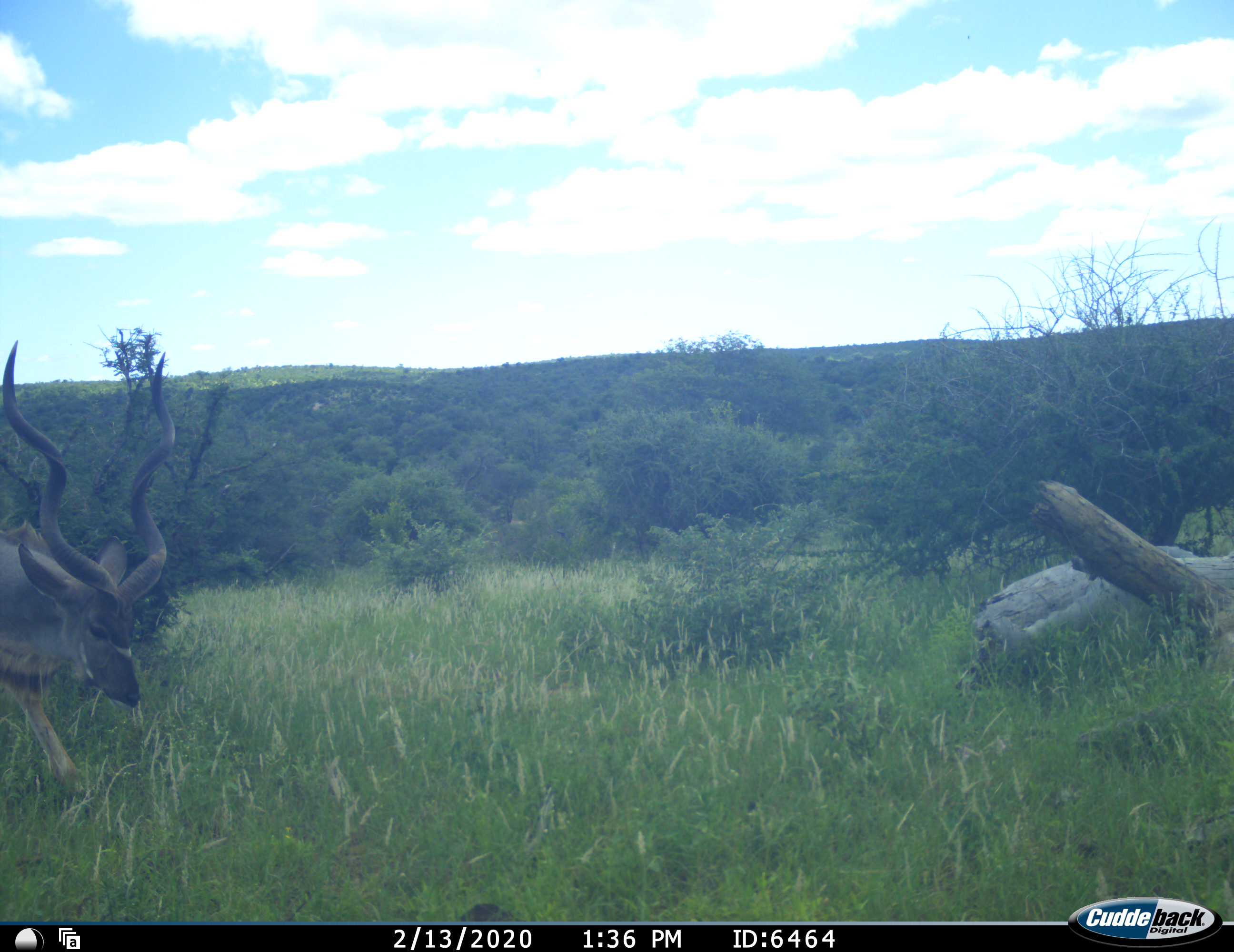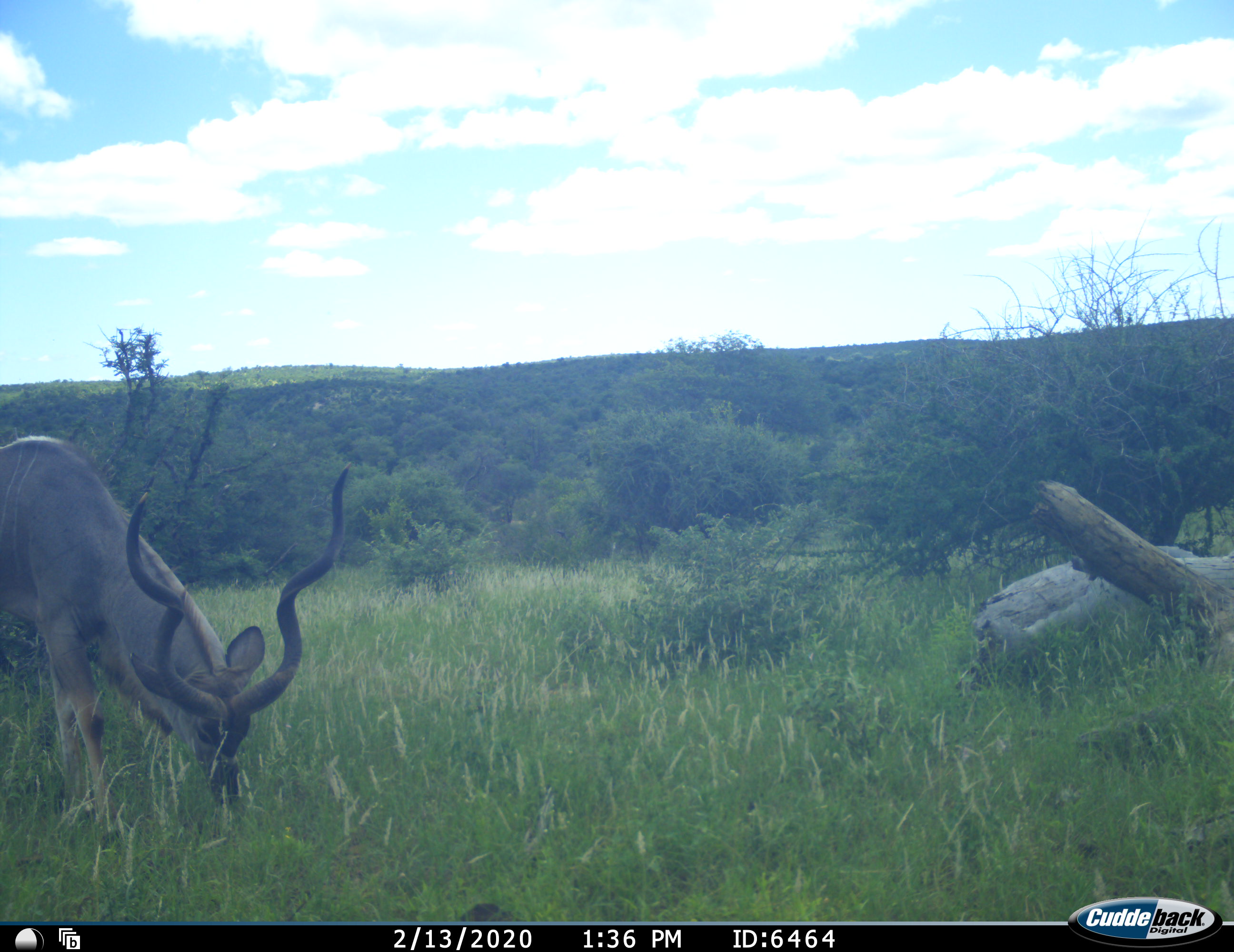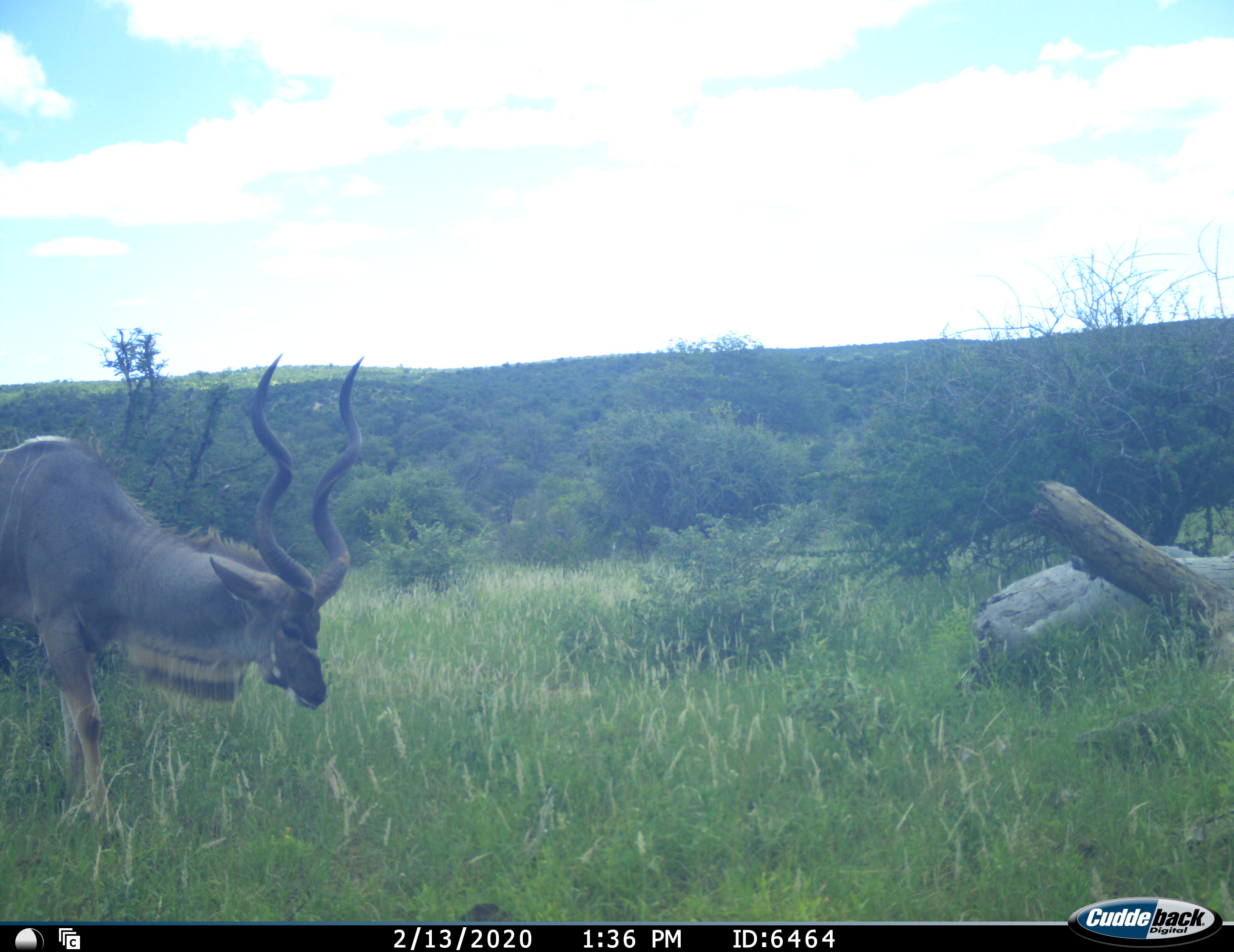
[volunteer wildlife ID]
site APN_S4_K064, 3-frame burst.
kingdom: Animalia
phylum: Chordata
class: Mammalia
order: Artiodactyla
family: Bovidae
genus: Tragelaphus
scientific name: Tragelaphus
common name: kudu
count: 1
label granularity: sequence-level